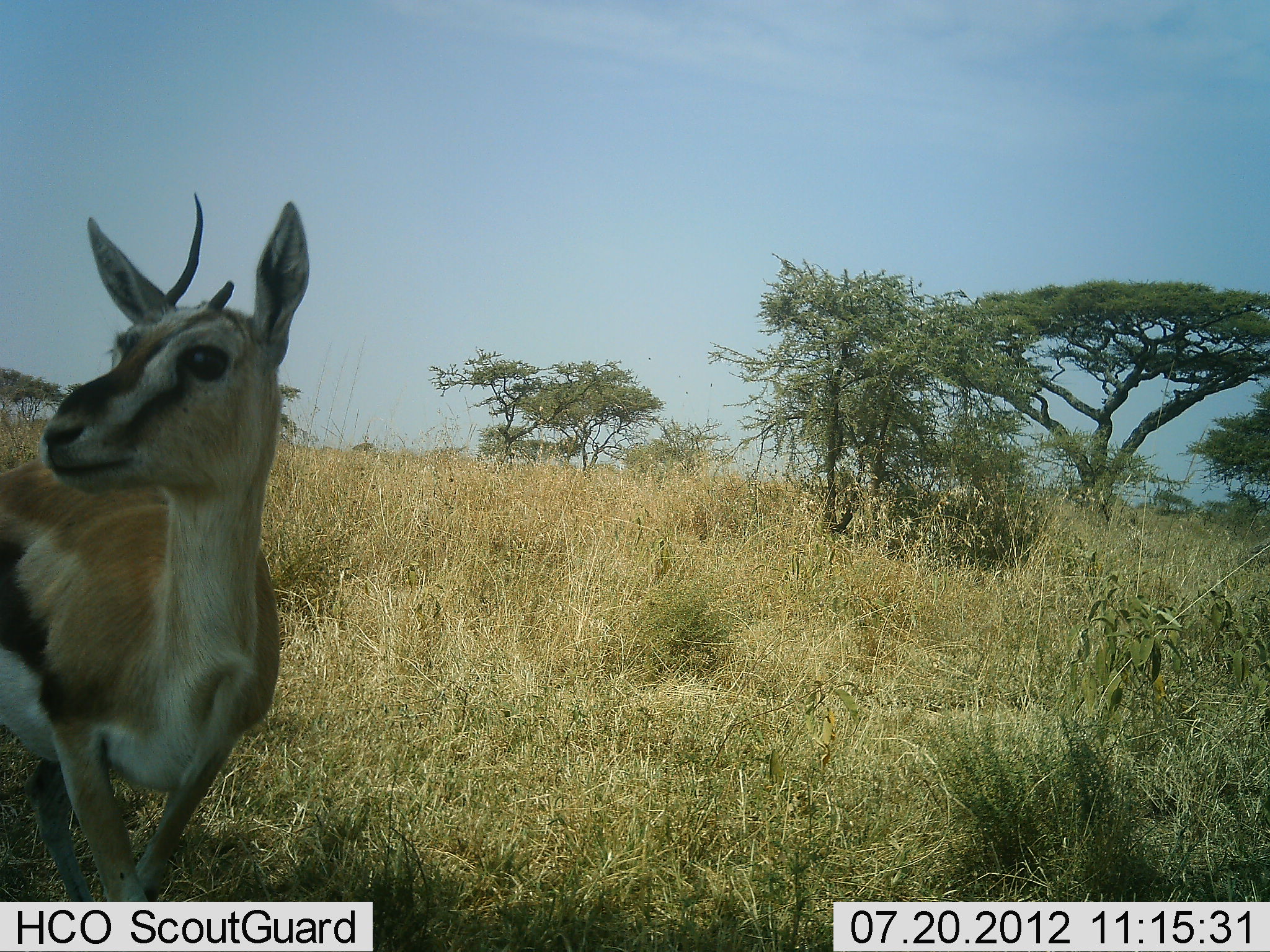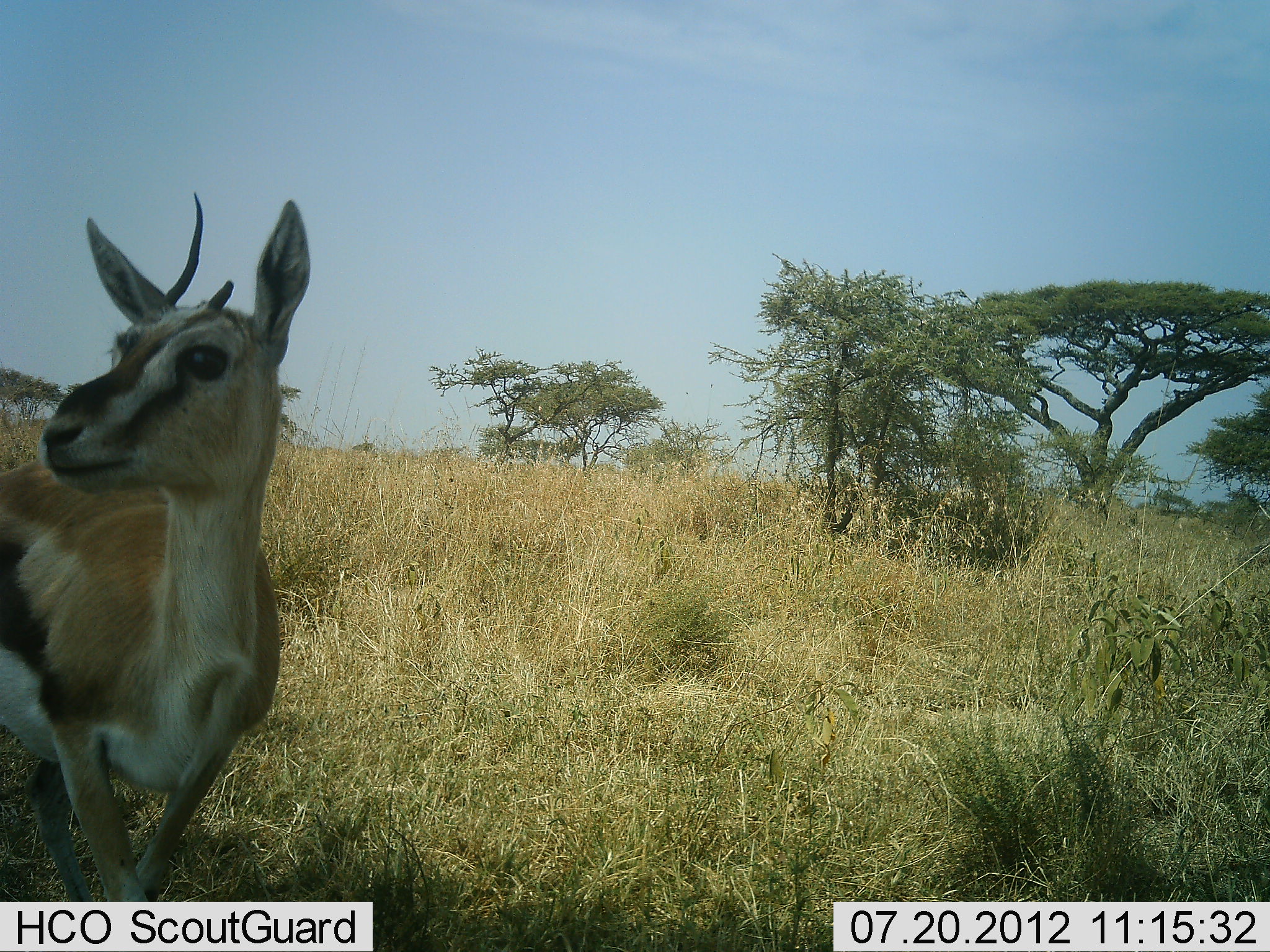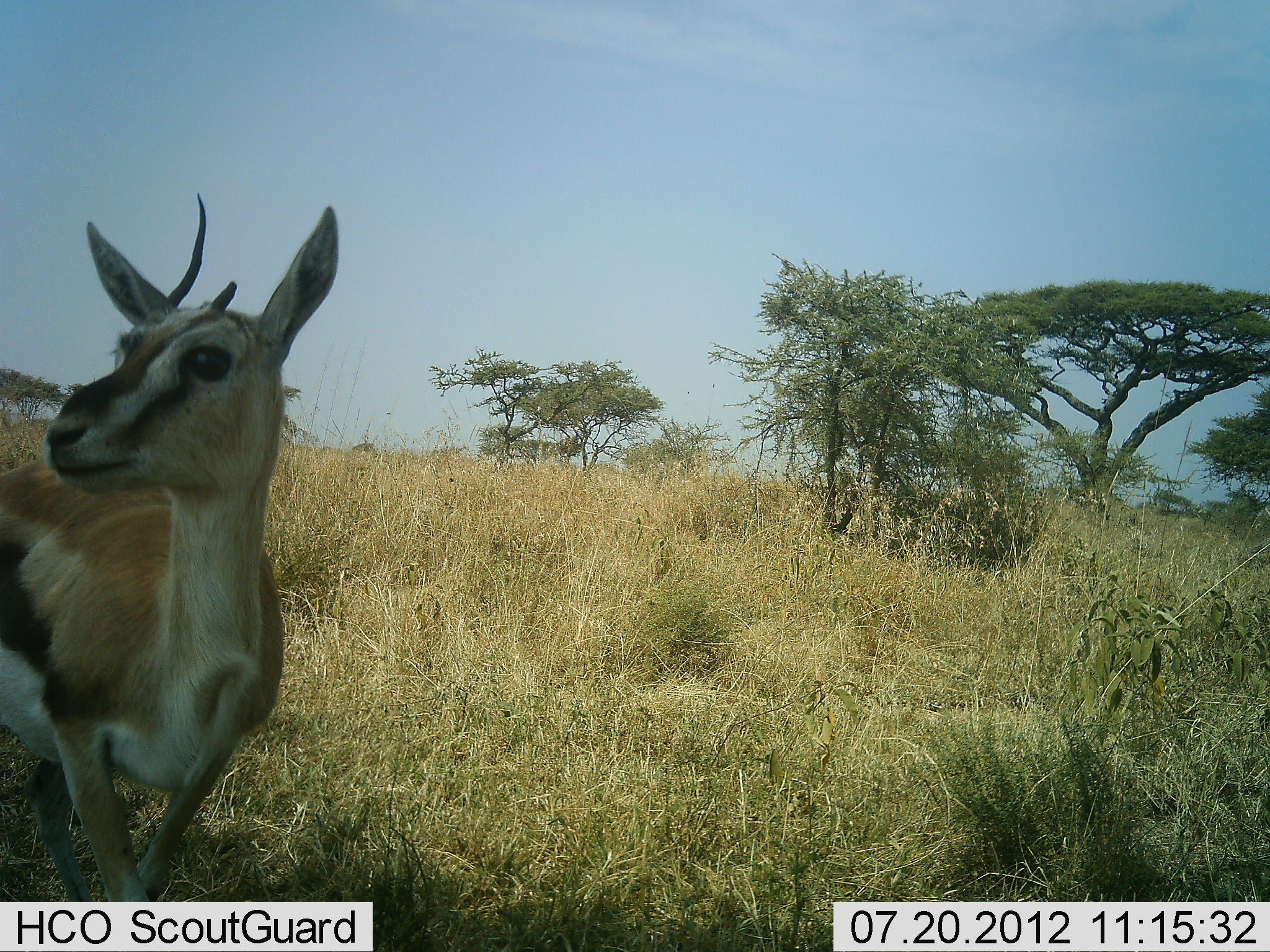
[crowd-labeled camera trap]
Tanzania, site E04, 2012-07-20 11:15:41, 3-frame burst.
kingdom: Animalia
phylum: Chordata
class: Mammalia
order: Artiodactyla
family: Bovidae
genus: Eudorcas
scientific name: Eudorcas thomsonii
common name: thomson's gazelle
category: gazellethomsons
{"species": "gazellethomsons (thomson's gazelle) (Eudorcas thomsonii)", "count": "1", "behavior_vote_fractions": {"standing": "100%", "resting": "0%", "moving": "0%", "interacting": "0%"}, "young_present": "0%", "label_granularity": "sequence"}